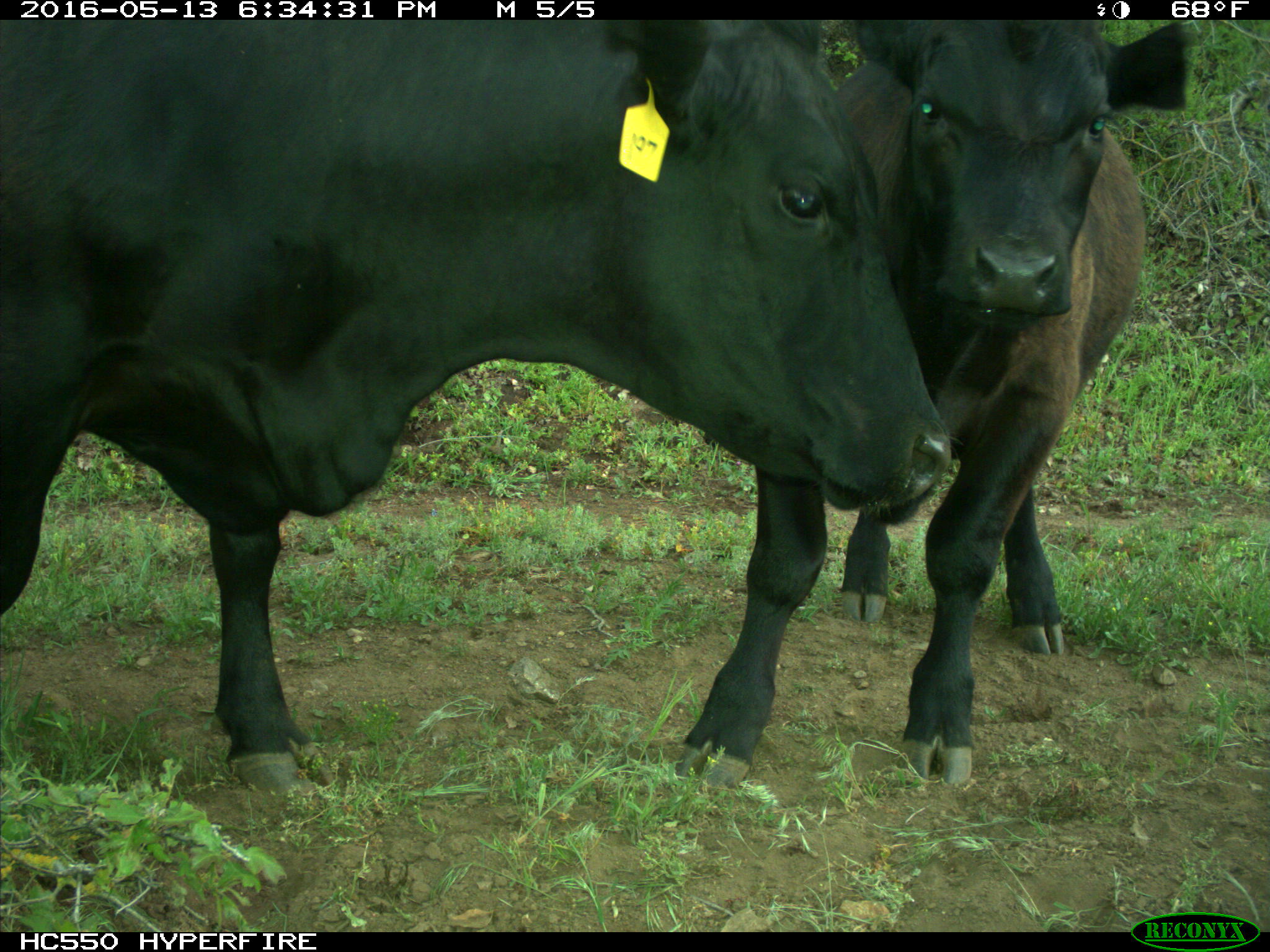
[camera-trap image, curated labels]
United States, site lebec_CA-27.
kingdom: Animalia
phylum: Chordata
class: Mammalia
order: Artiodactyla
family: Bovidae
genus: Bos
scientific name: Bos taurus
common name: domestic cow